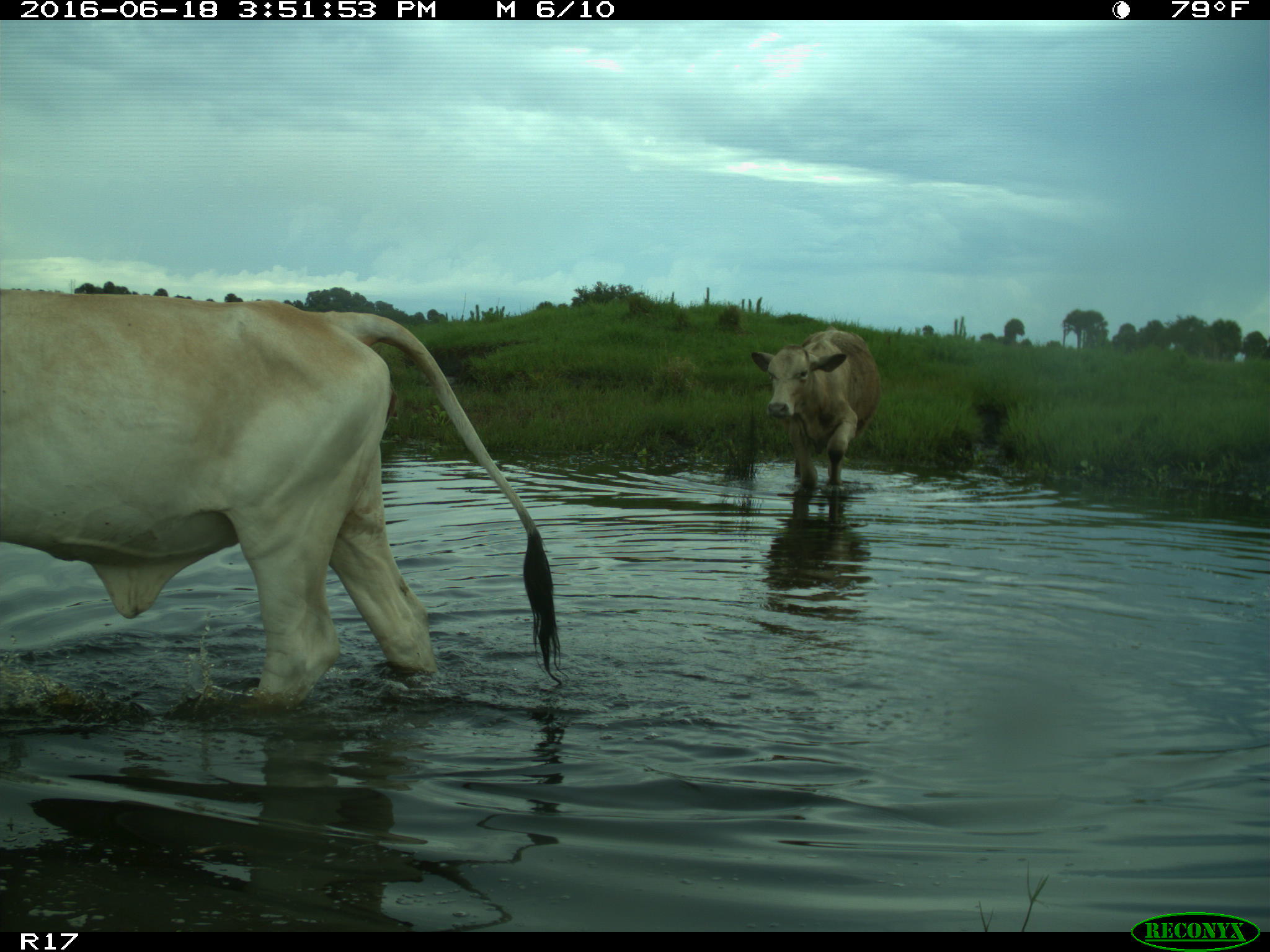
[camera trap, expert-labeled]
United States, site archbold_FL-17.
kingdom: Animalia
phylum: Chordata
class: Mammalia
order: Artiodactyla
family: Bovidae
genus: Bos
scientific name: Bos taurus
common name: domestic cow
Bos taurus (domestic cow).